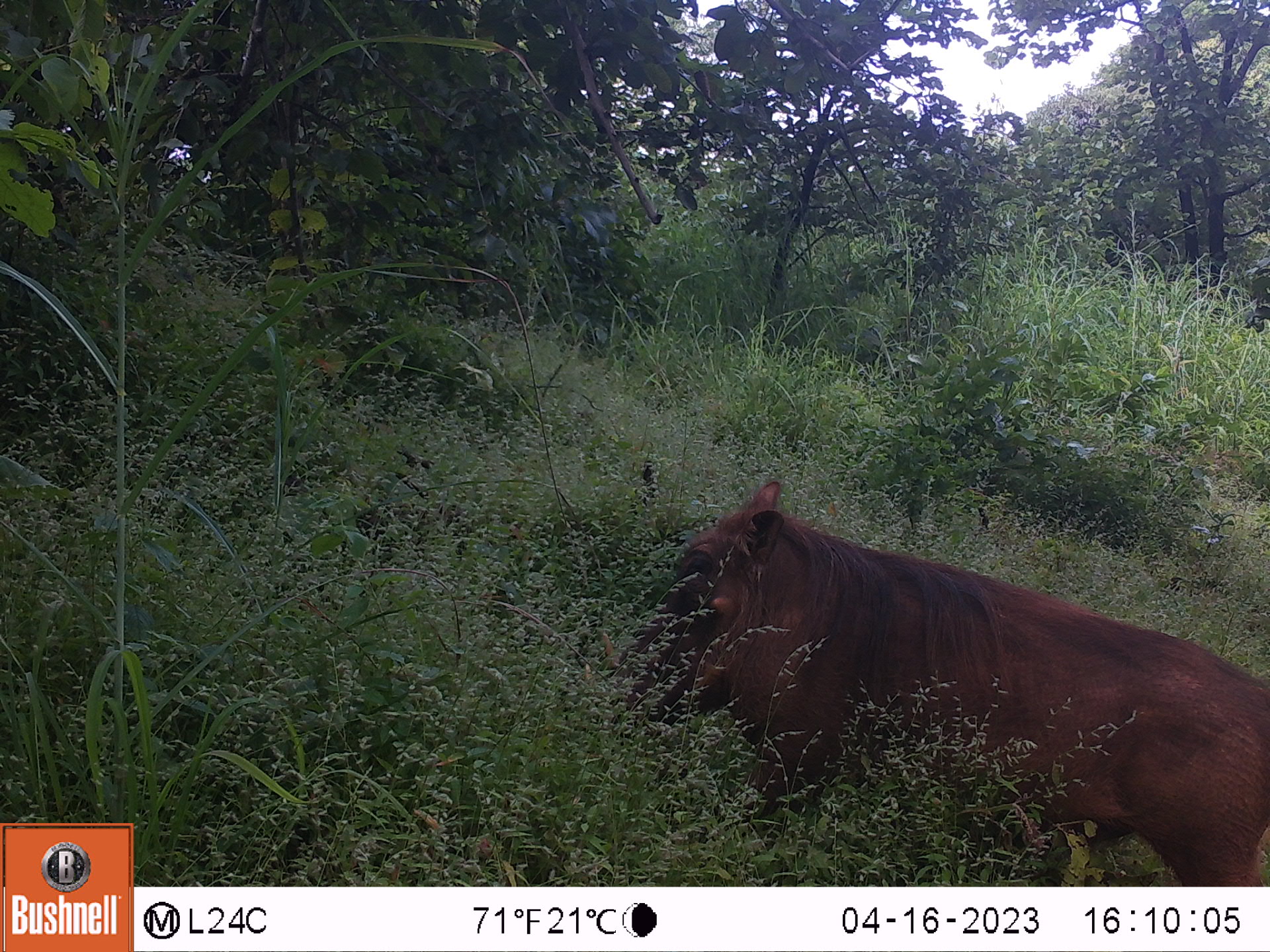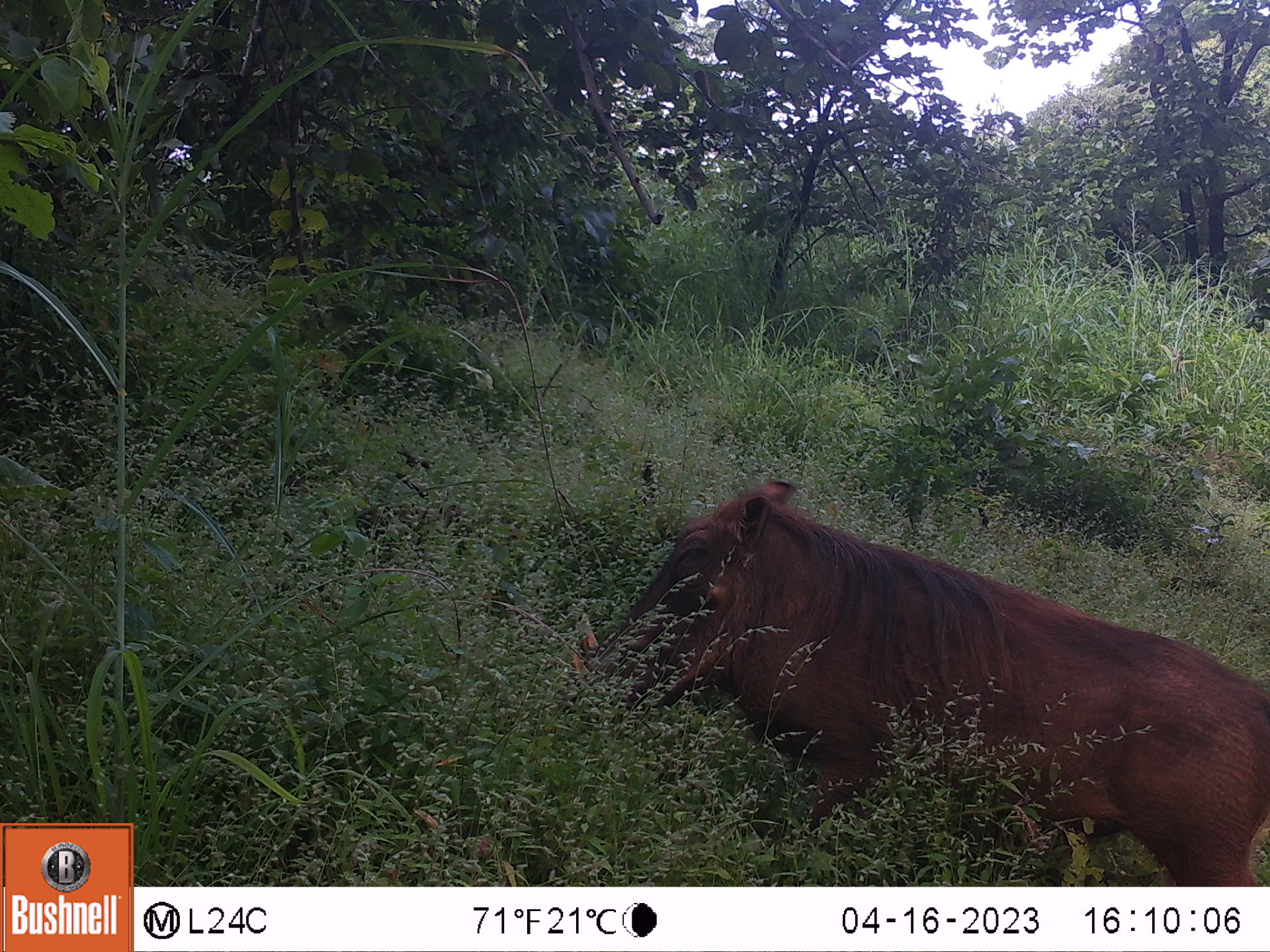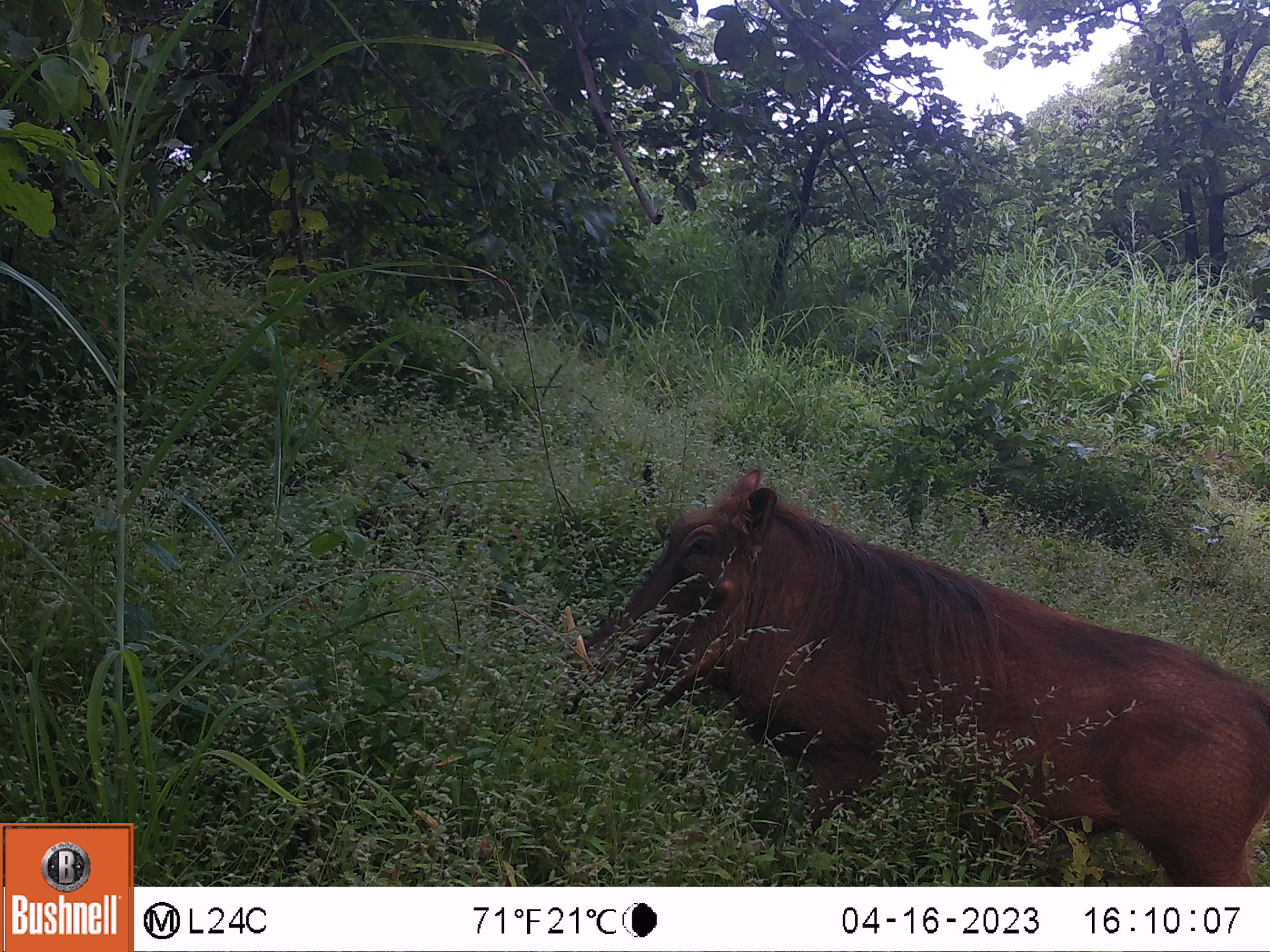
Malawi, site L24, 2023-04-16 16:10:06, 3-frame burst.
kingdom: Animalia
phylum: Chordata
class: Mammalia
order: Artiodactyla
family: Suidae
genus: Phacochoerus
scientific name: Phacochoerus africanus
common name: common warthog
Common warthog (Phacochoerus africanus), count 1.